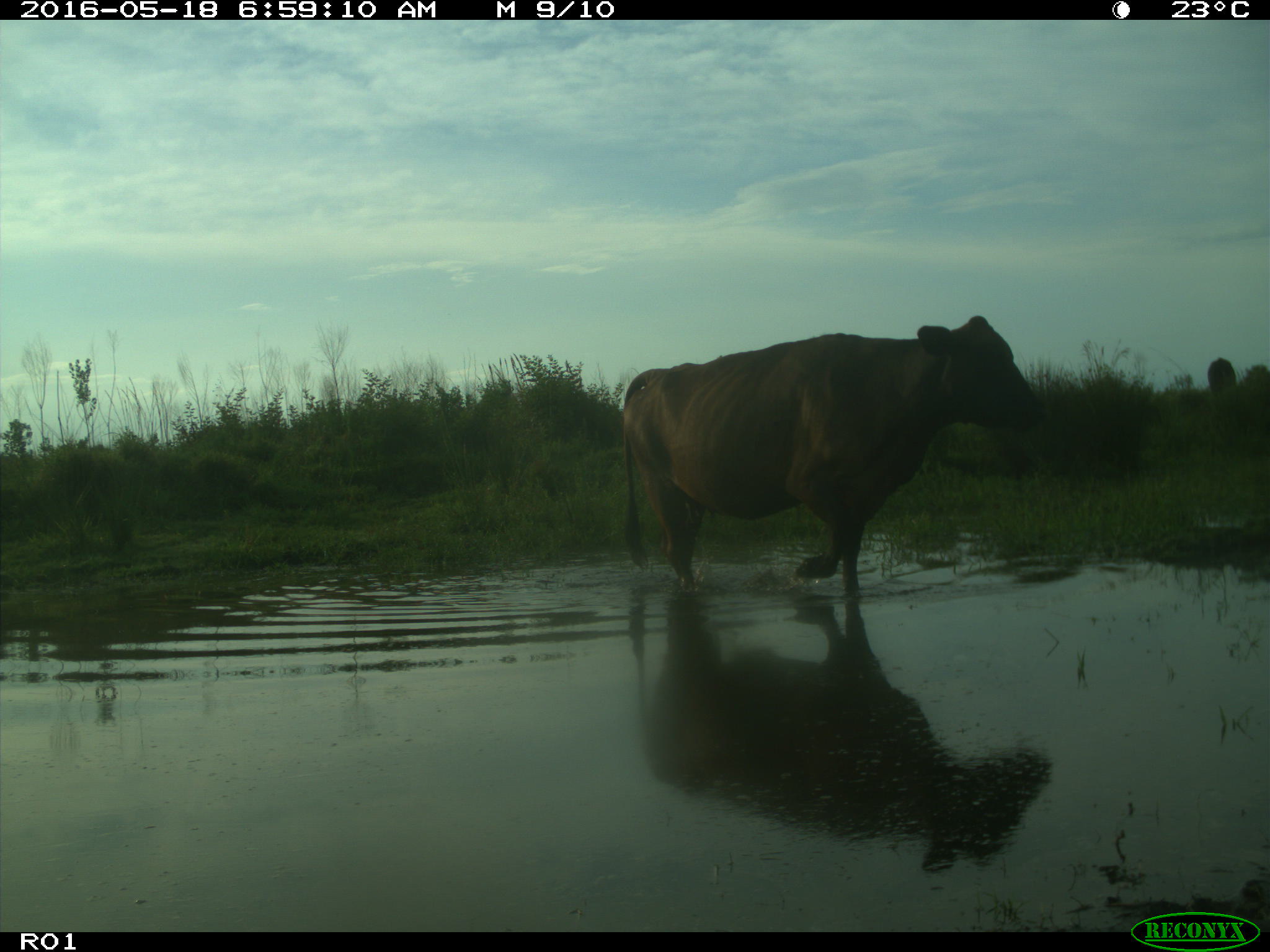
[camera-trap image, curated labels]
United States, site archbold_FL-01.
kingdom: Animalia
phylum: Chordata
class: Mammalia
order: Artiodactyla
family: Bovidae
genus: Bos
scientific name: Bos taurus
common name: domestic cow